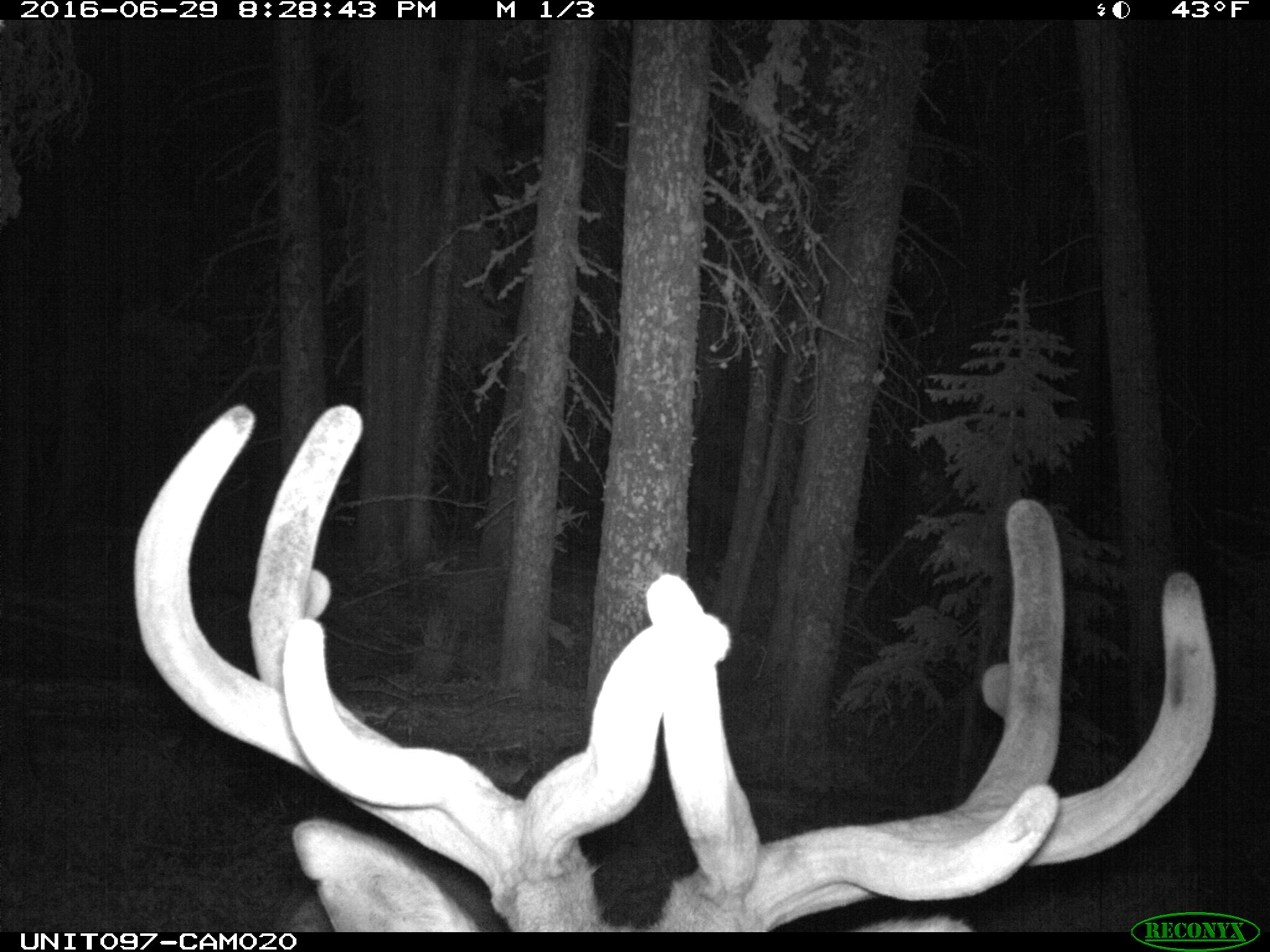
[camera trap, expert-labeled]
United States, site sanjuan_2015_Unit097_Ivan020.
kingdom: Animalia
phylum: Chordata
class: Mammalia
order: Artiodactyla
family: Cervidae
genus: Cervus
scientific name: Cervus elaphus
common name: red deer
Cervus elaphus (red deer).